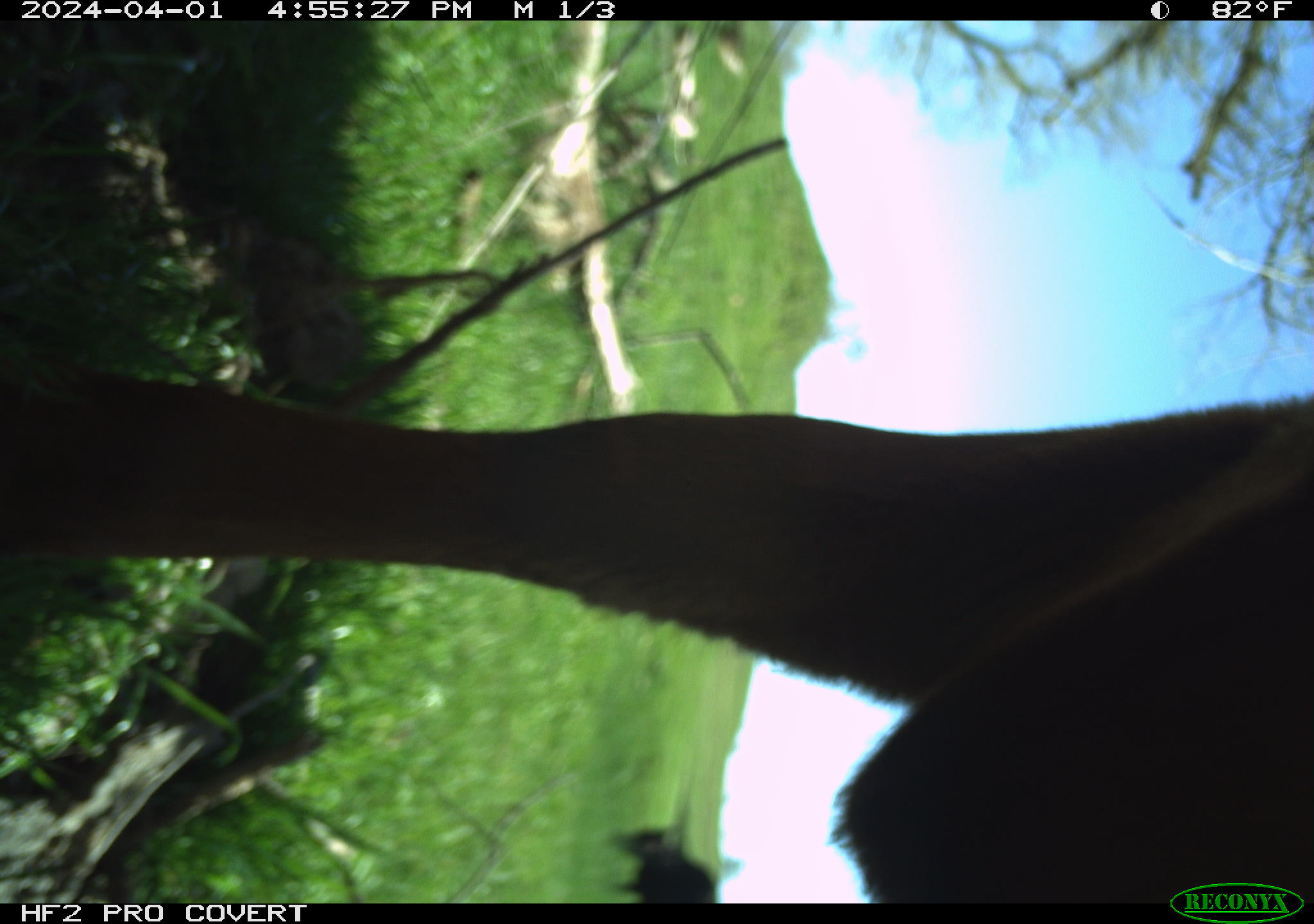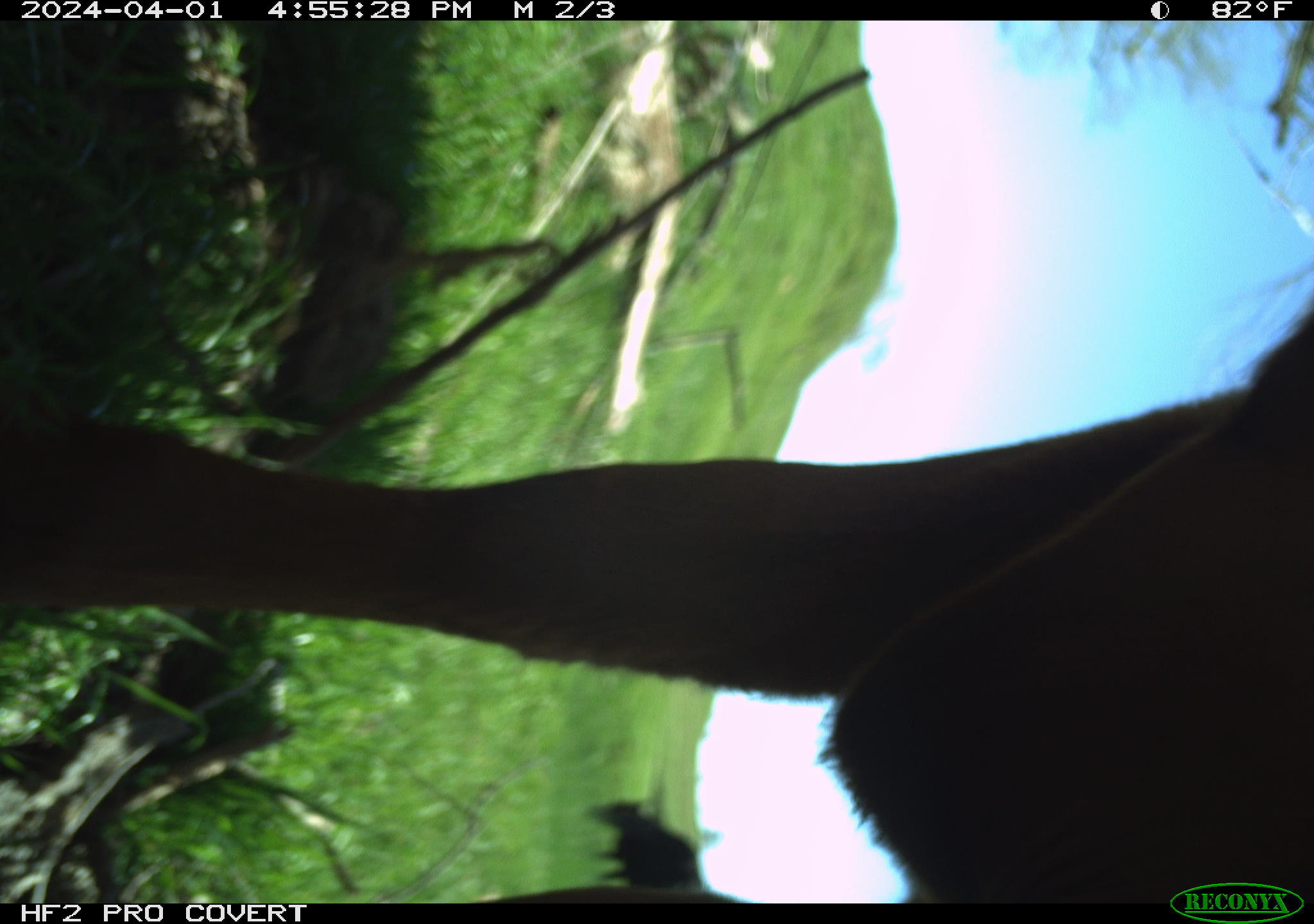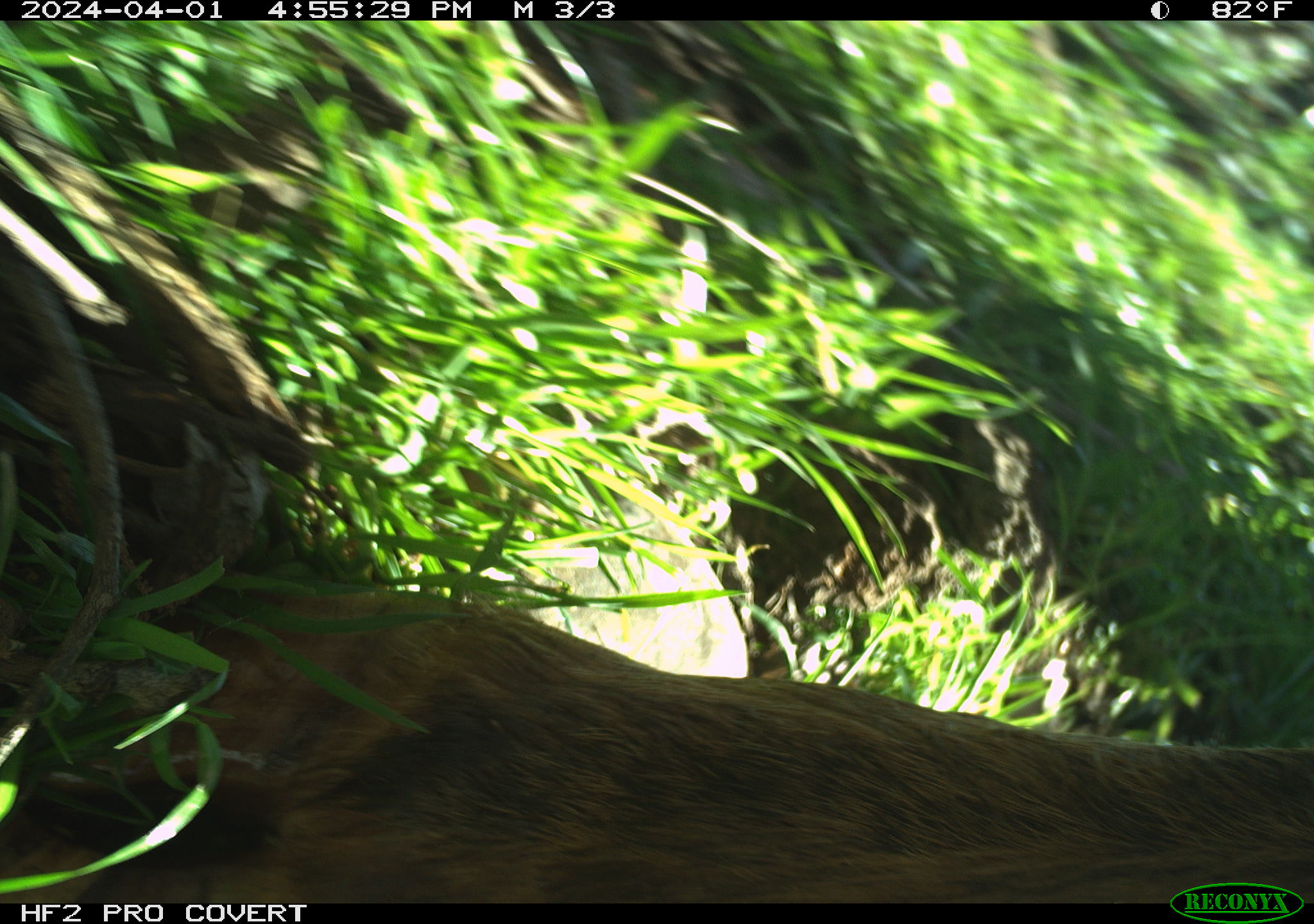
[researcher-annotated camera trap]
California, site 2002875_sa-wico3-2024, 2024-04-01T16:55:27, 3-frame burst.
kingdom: Animalia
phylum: Chordata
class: Mammalia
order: Artiodactyla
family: Bovidae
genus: Bos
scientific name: Bos taurus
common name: domestic cattle